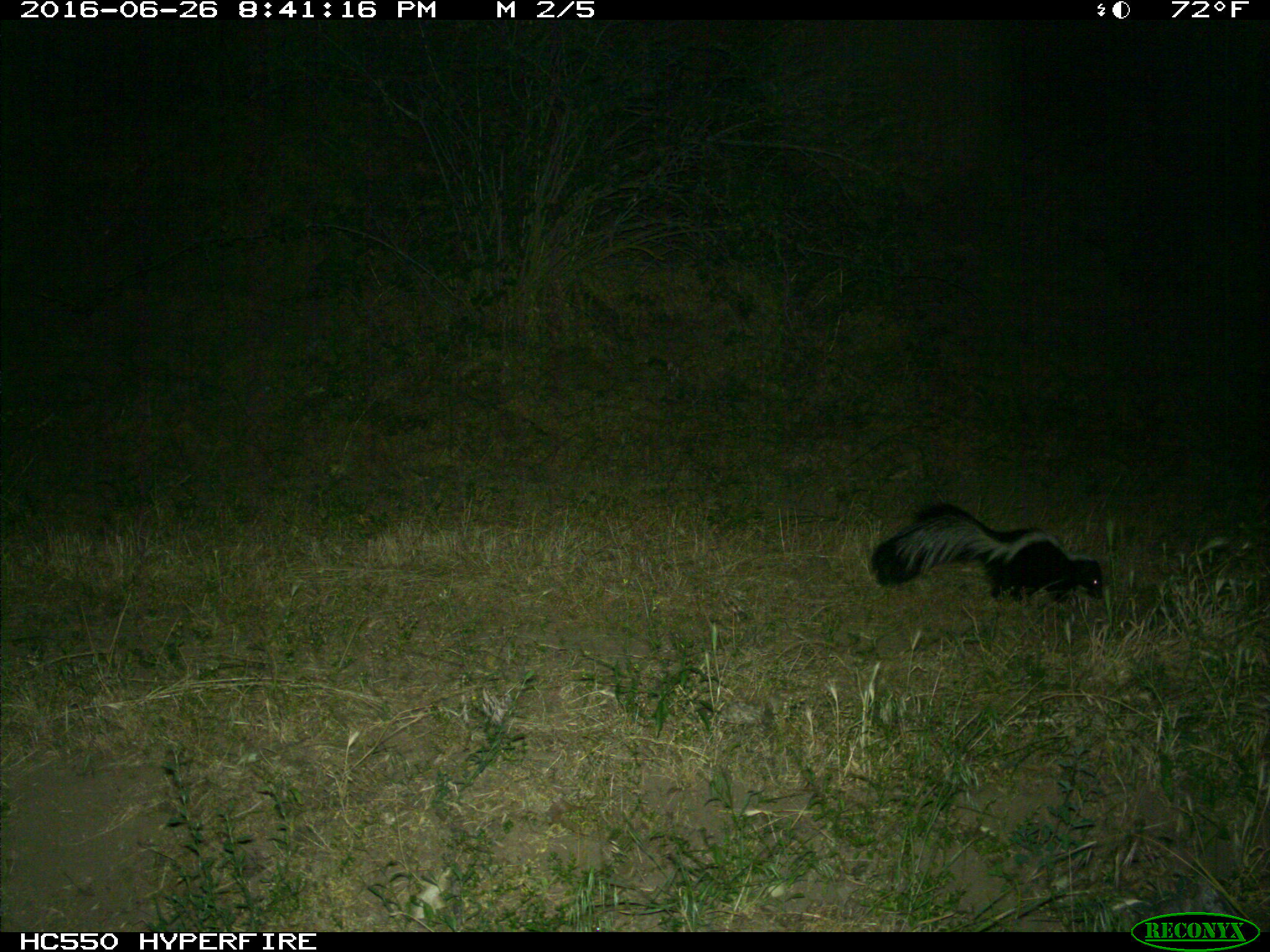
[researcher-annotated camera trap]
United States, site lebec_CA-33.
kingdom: Animalia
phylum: Chordata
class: Mammalia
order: Carnivora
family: Mephitidae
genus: Mephitis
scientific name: Mephitis mephitis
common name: striped skunk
Mephitis mephitis (striped skunk).